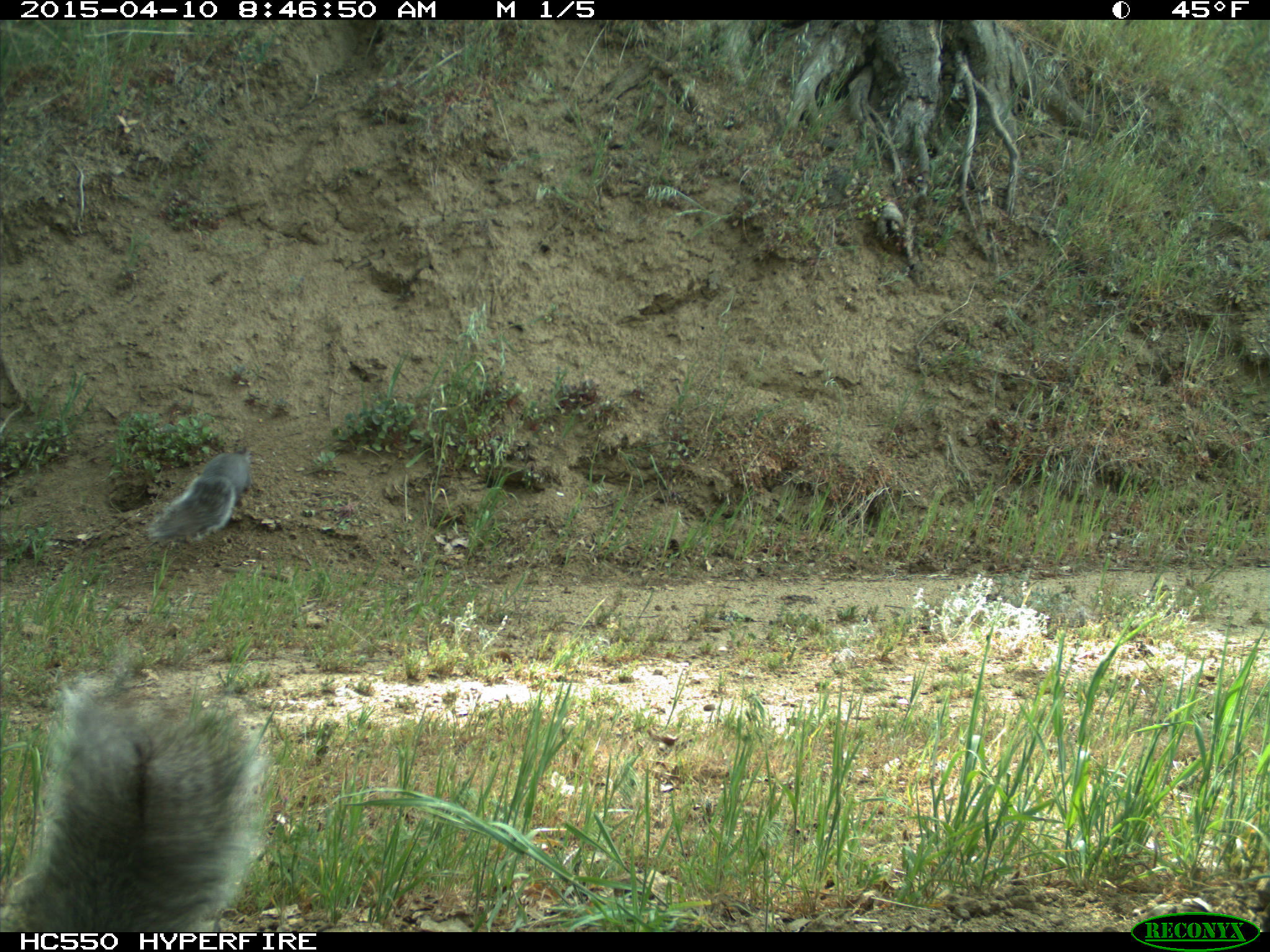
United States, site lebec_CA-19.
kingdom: Animalia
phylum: Chordata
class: Mammalia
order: Rodentia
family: Sciuridae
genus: Sciurus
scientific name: Sciurus carolinensis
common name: eastern gray squirrel